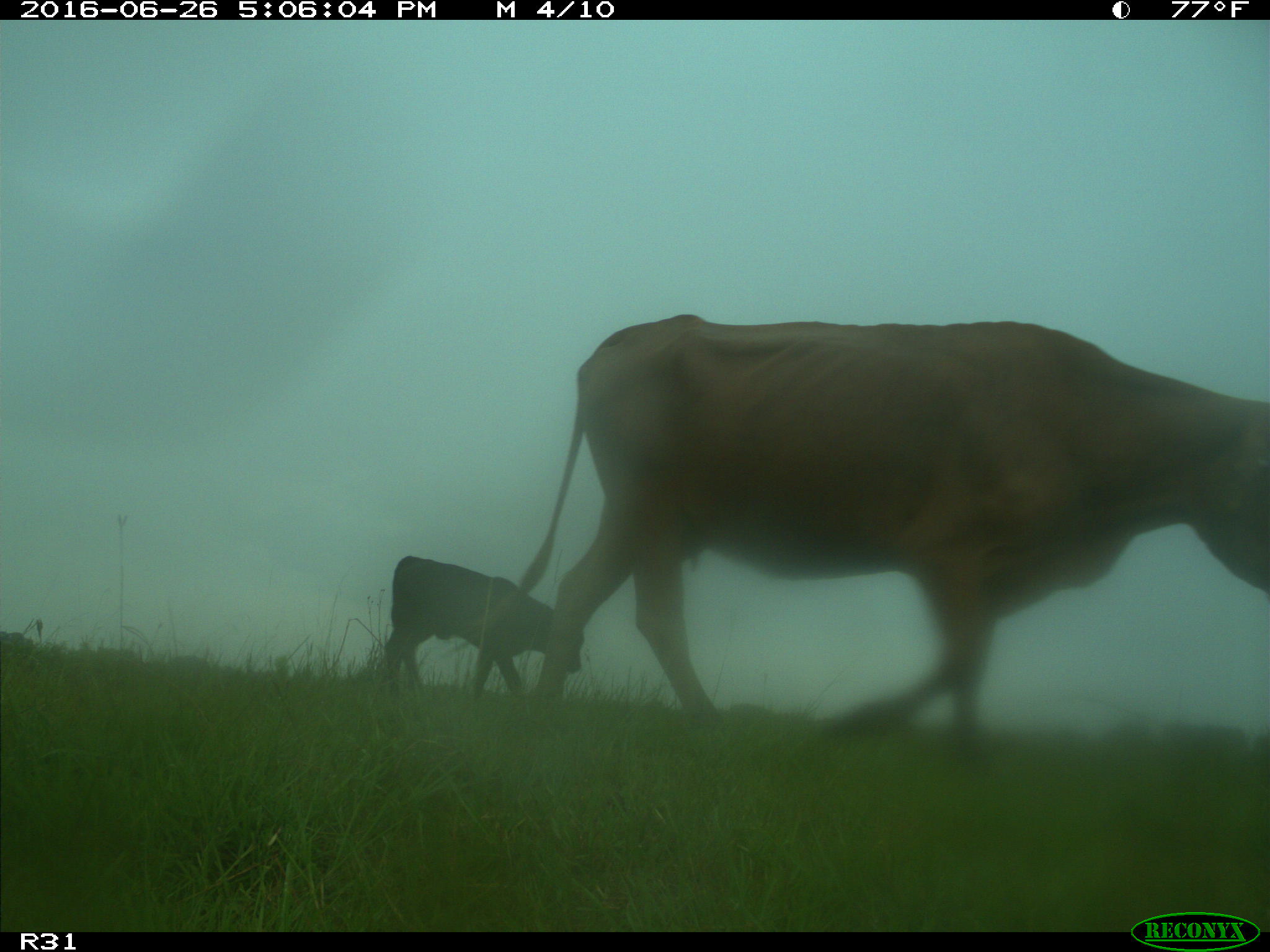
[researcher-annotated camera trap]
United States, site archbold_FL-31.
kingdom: Animalia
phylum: Chordata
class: Mammalia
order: Artiodactyla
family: Bovidae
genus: Bos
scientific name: Bos taurus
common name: domestic cow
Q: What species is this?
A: Bos taurus (domestic cow).